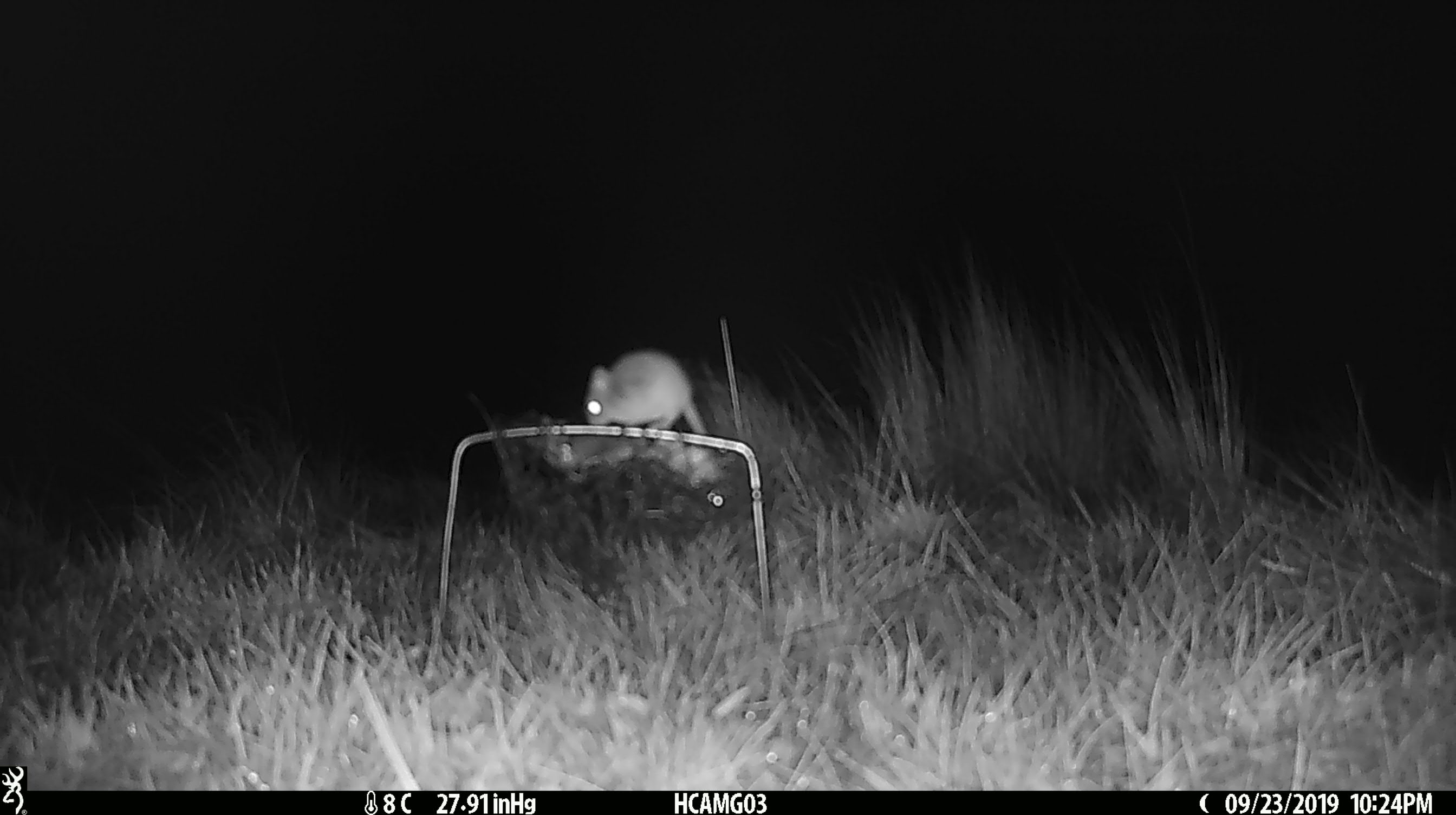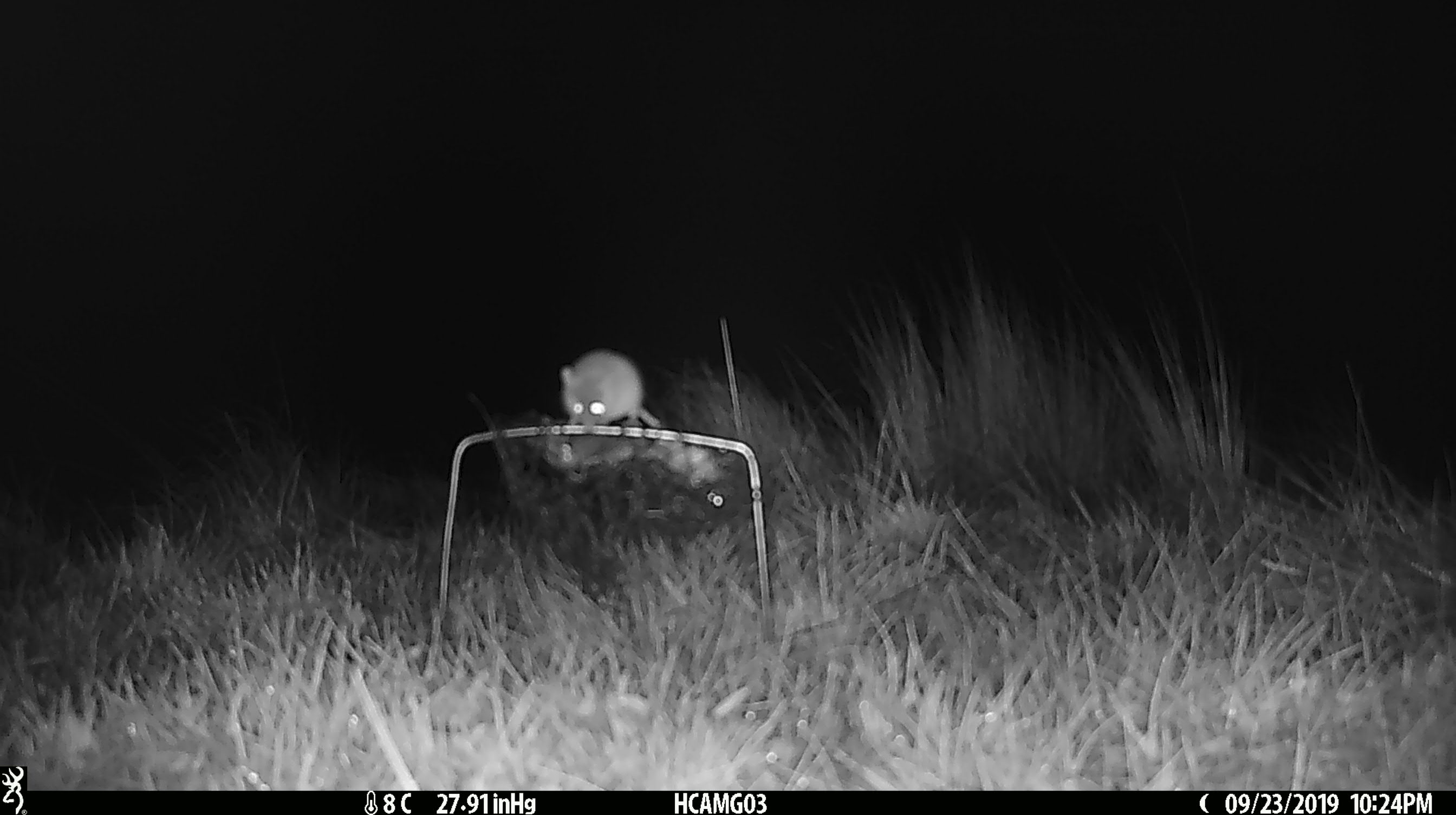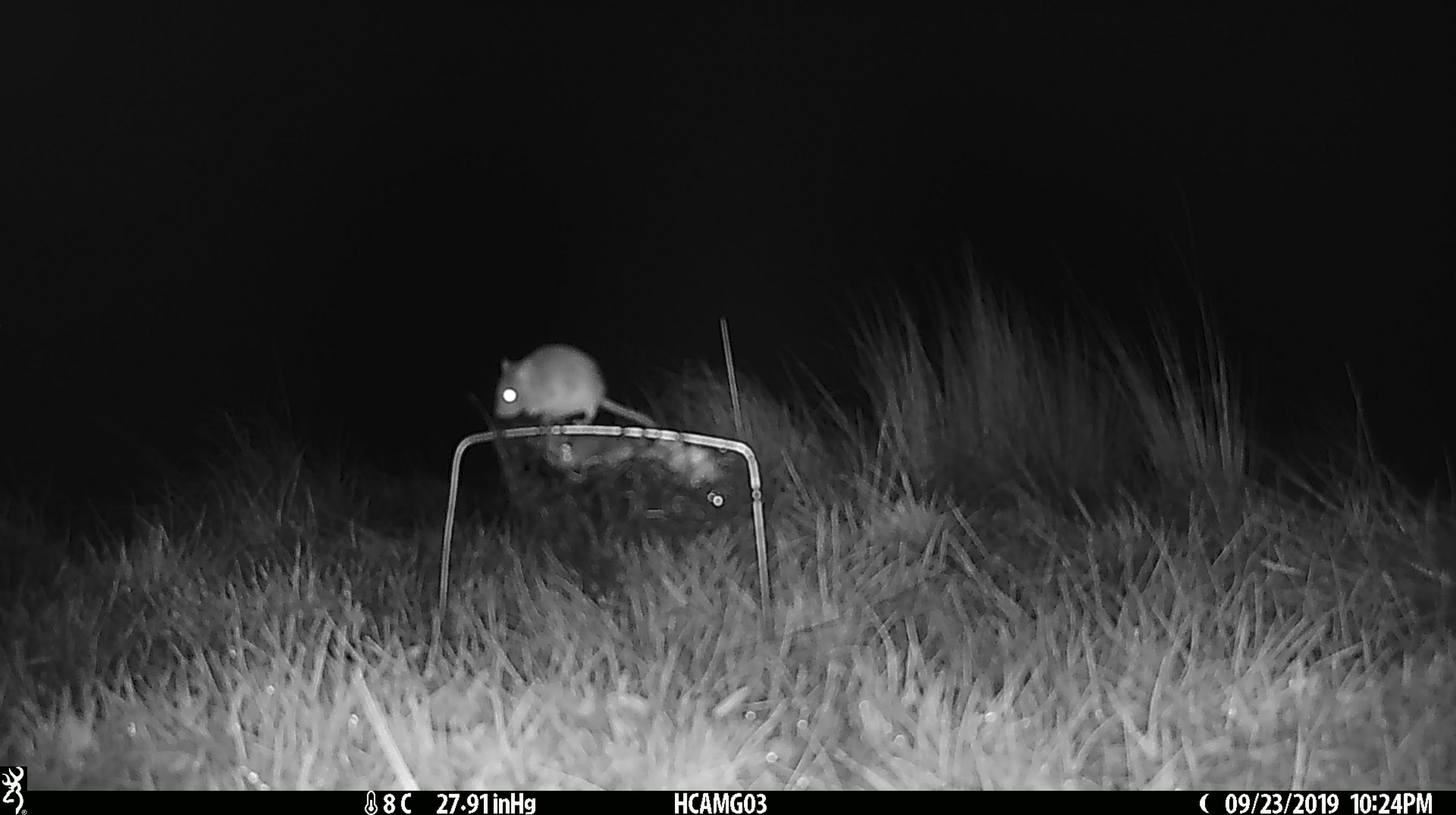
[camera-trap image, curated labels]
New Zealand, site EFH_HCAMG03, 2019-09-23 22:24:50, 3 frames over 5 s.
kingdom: Animalia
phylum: Chordata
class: Mammalia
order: Rodentia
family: Muridae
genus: Mus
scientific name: Mus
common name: mouse